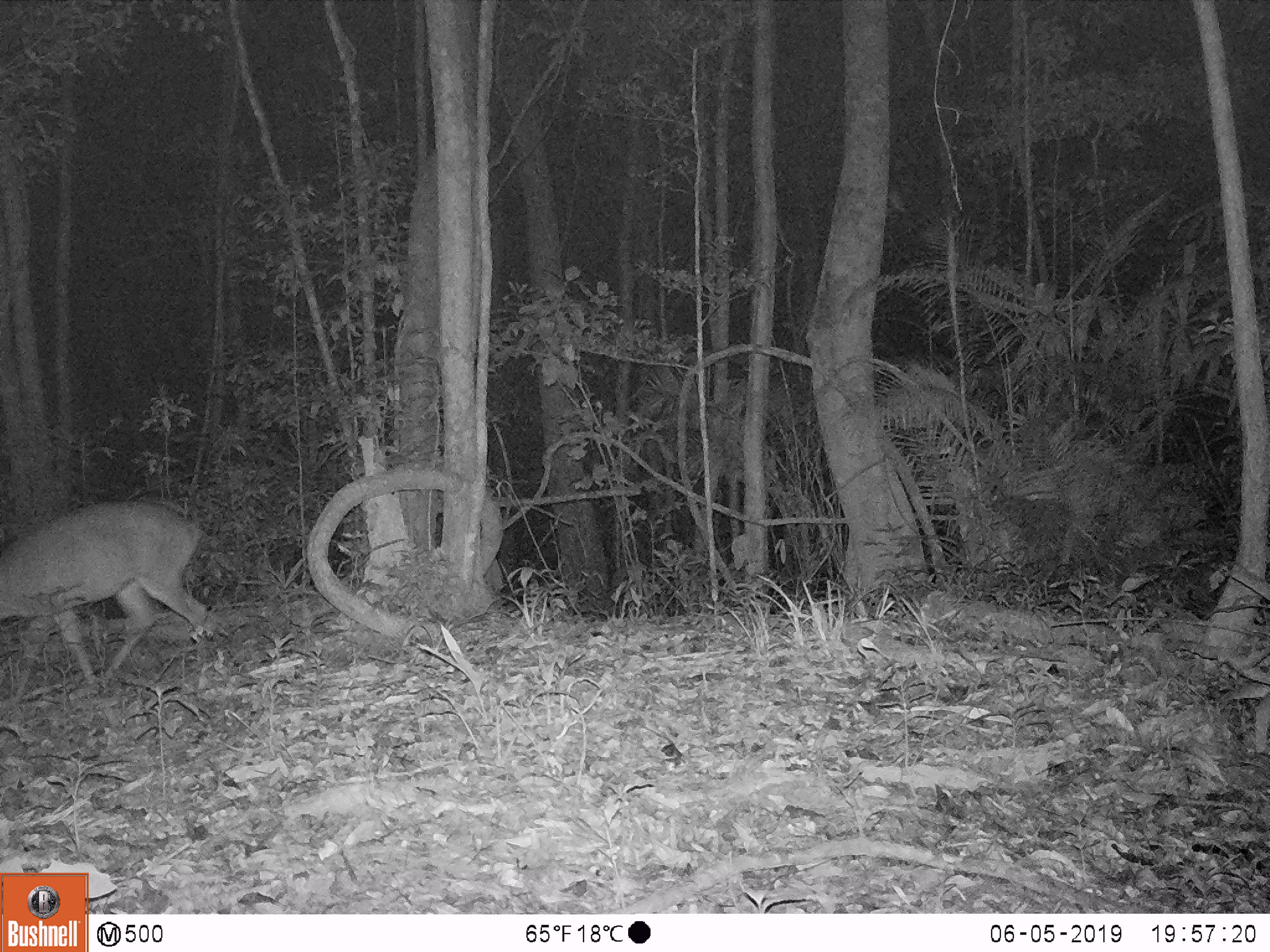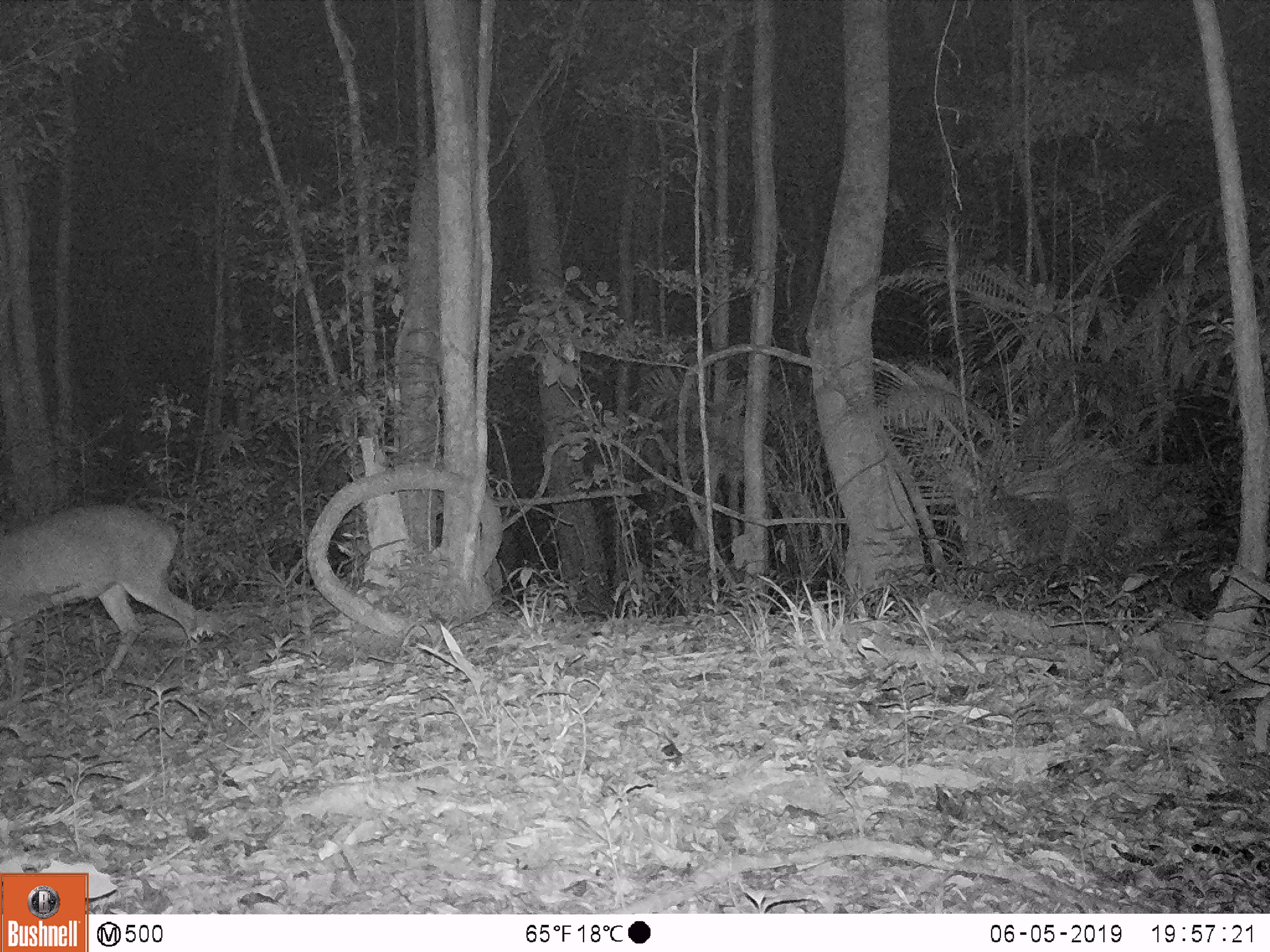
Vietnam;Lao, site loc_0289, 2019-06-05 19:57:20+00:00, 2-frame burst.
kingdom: Animalia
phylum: Chordata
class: Mammalia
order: Artiodactyla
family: Cervidae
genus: Muntiacus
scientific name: Muntiacus vuquangensis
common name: large-antlered muntjac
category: large antlered muntjac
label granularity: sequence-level